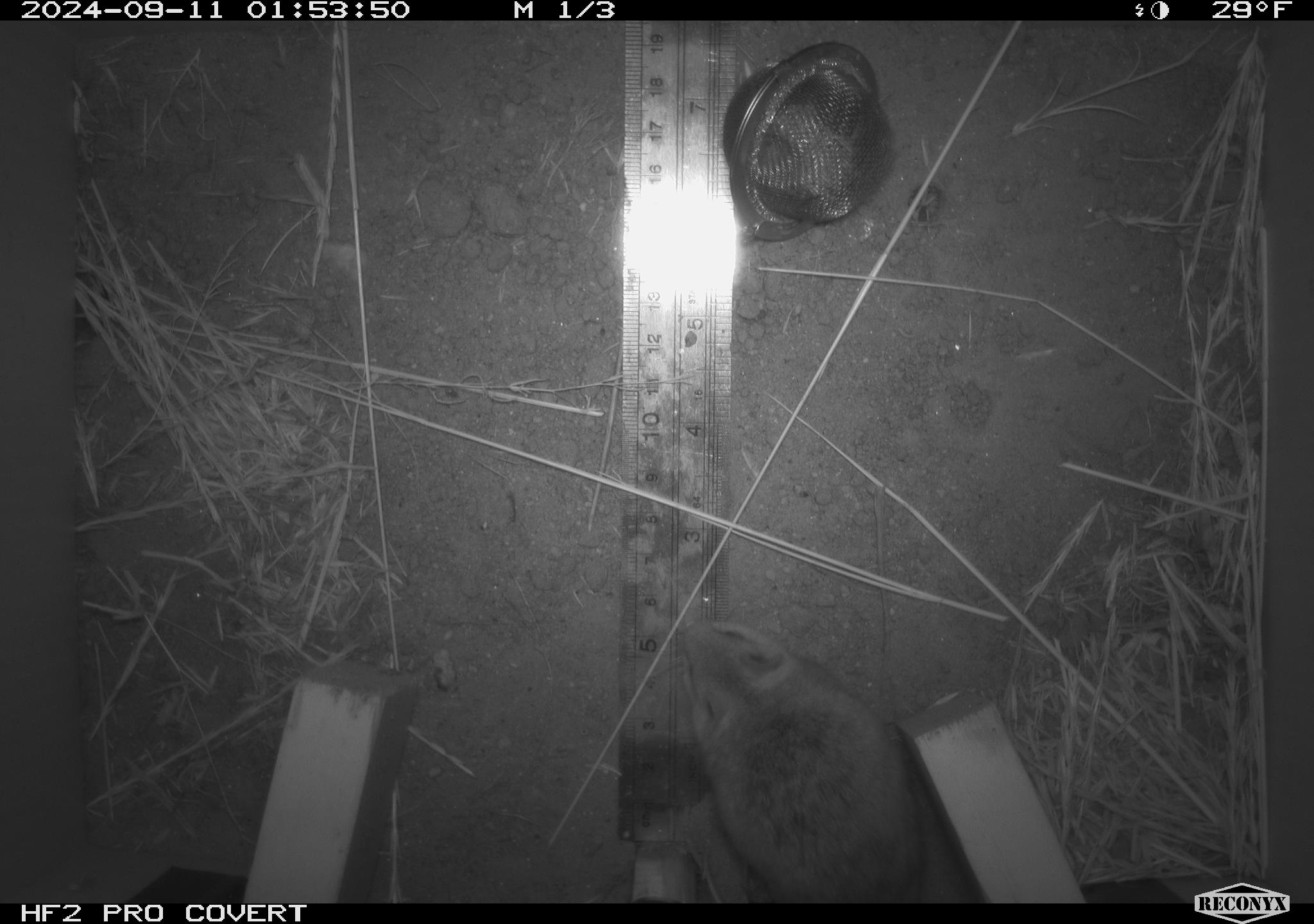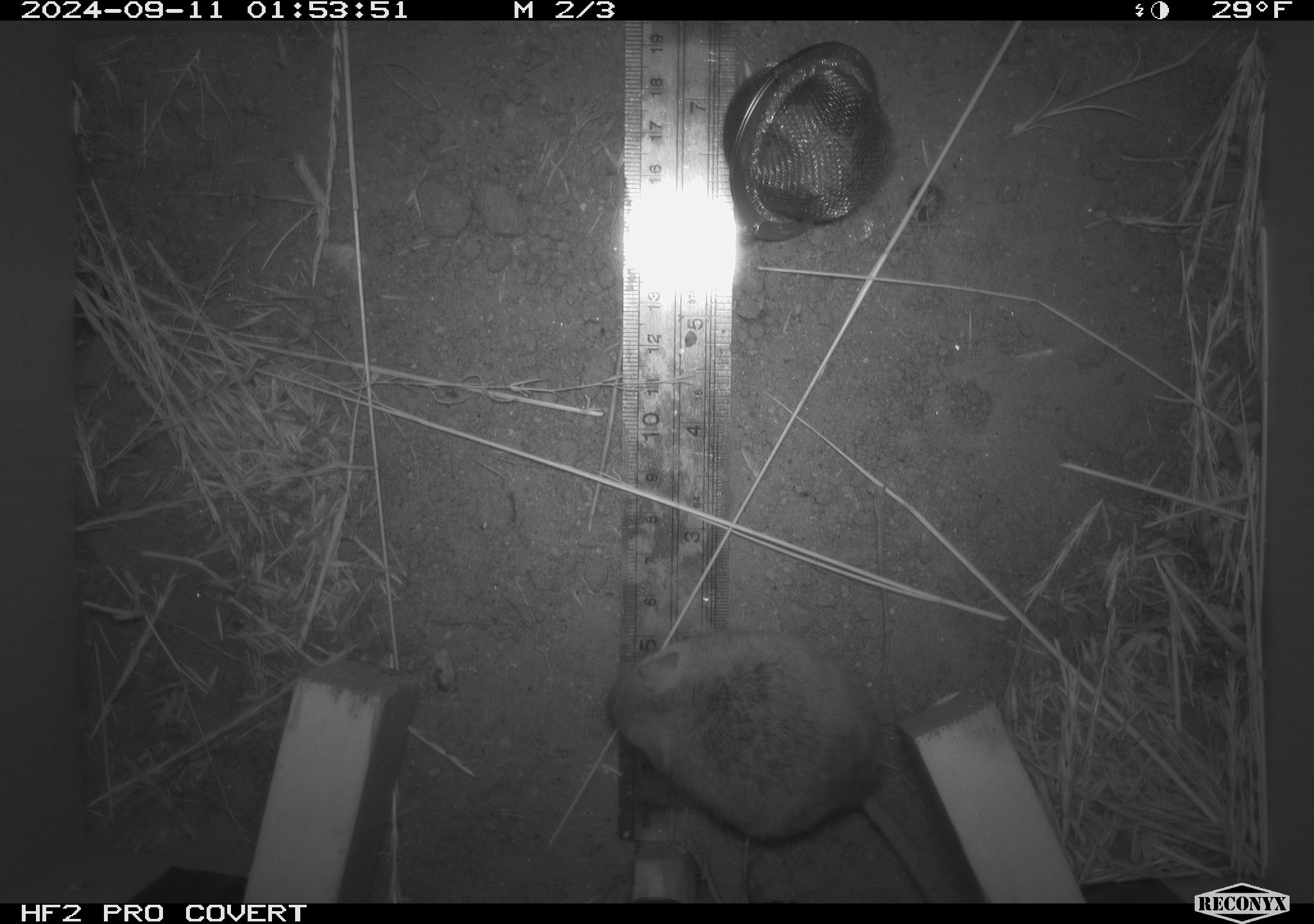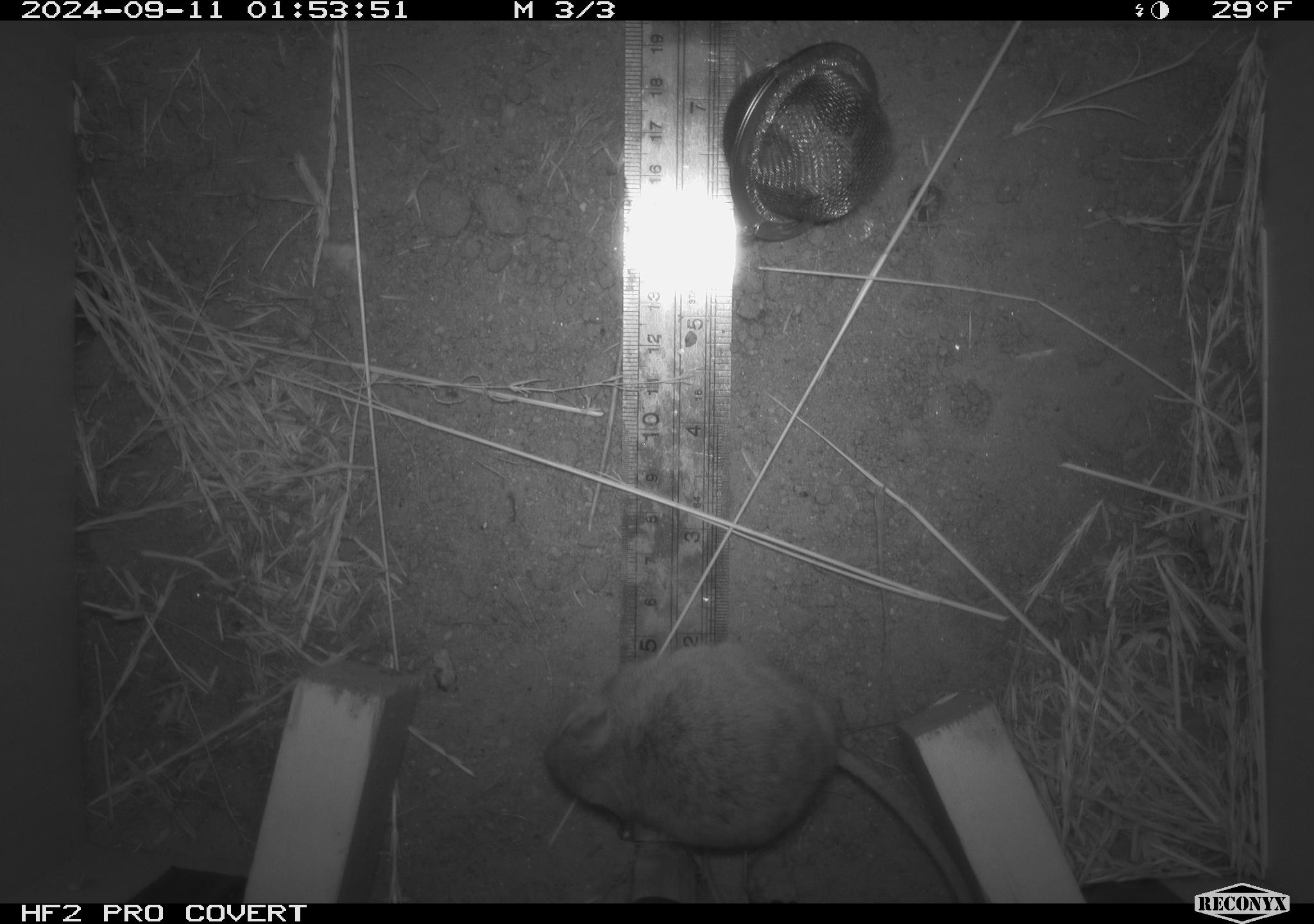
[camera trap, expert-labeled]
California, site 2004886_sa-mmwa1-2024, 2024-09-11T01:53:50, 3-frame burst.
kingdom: Animalia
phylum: Chordata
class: Mammalia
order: Rodentia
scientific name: Rodentia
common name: mouse species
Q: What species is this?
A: Mouse species (Rodentia).